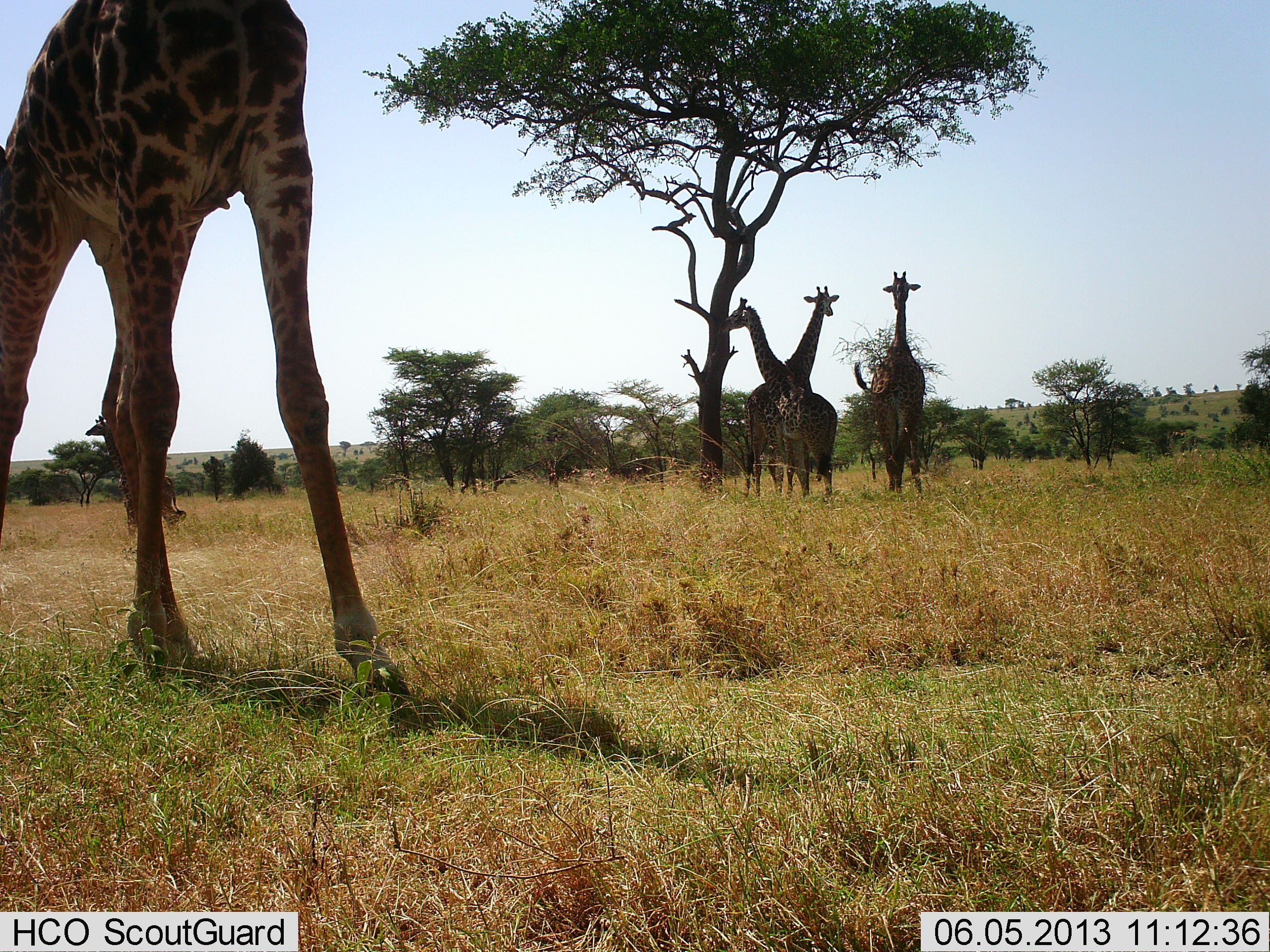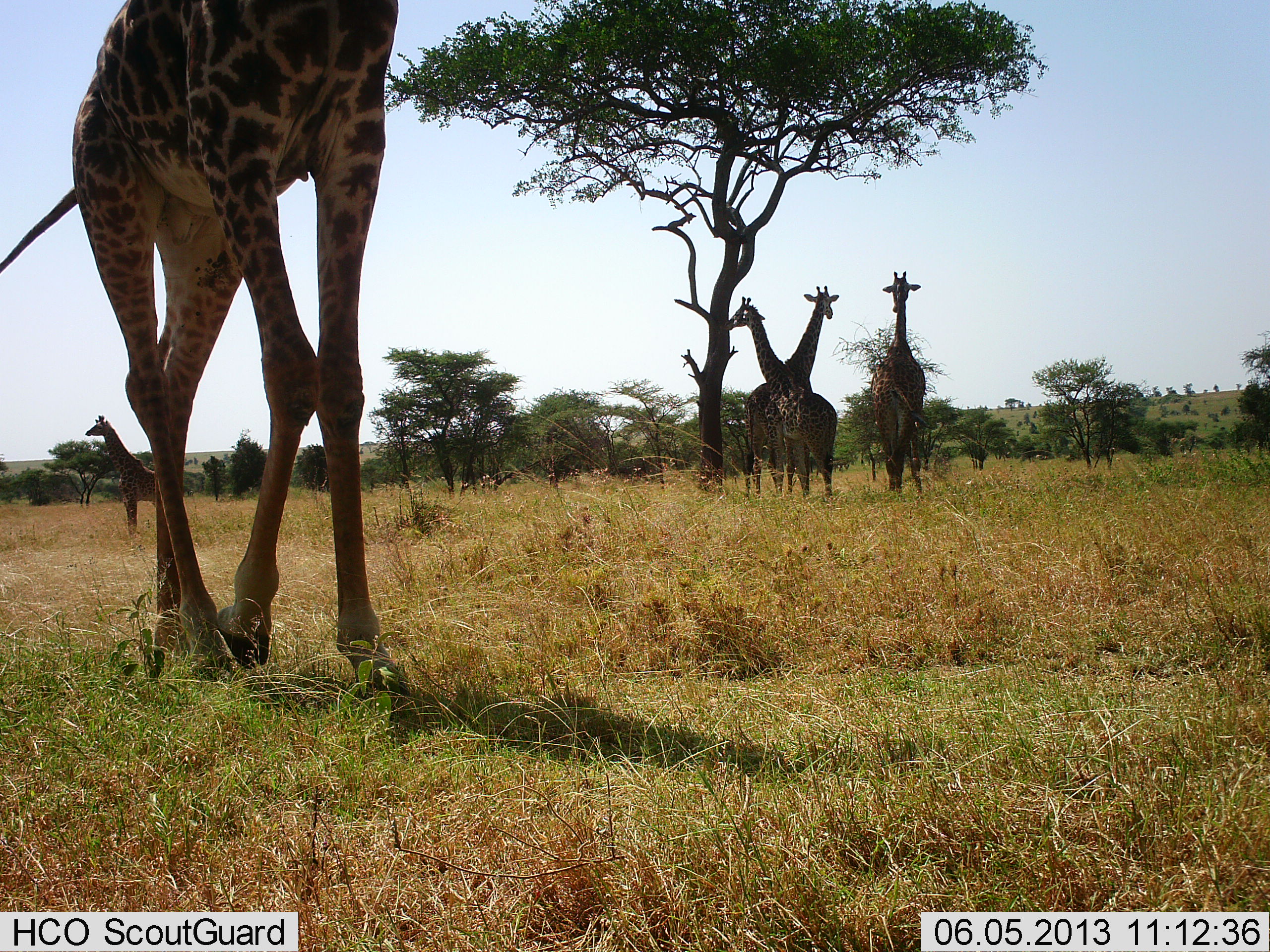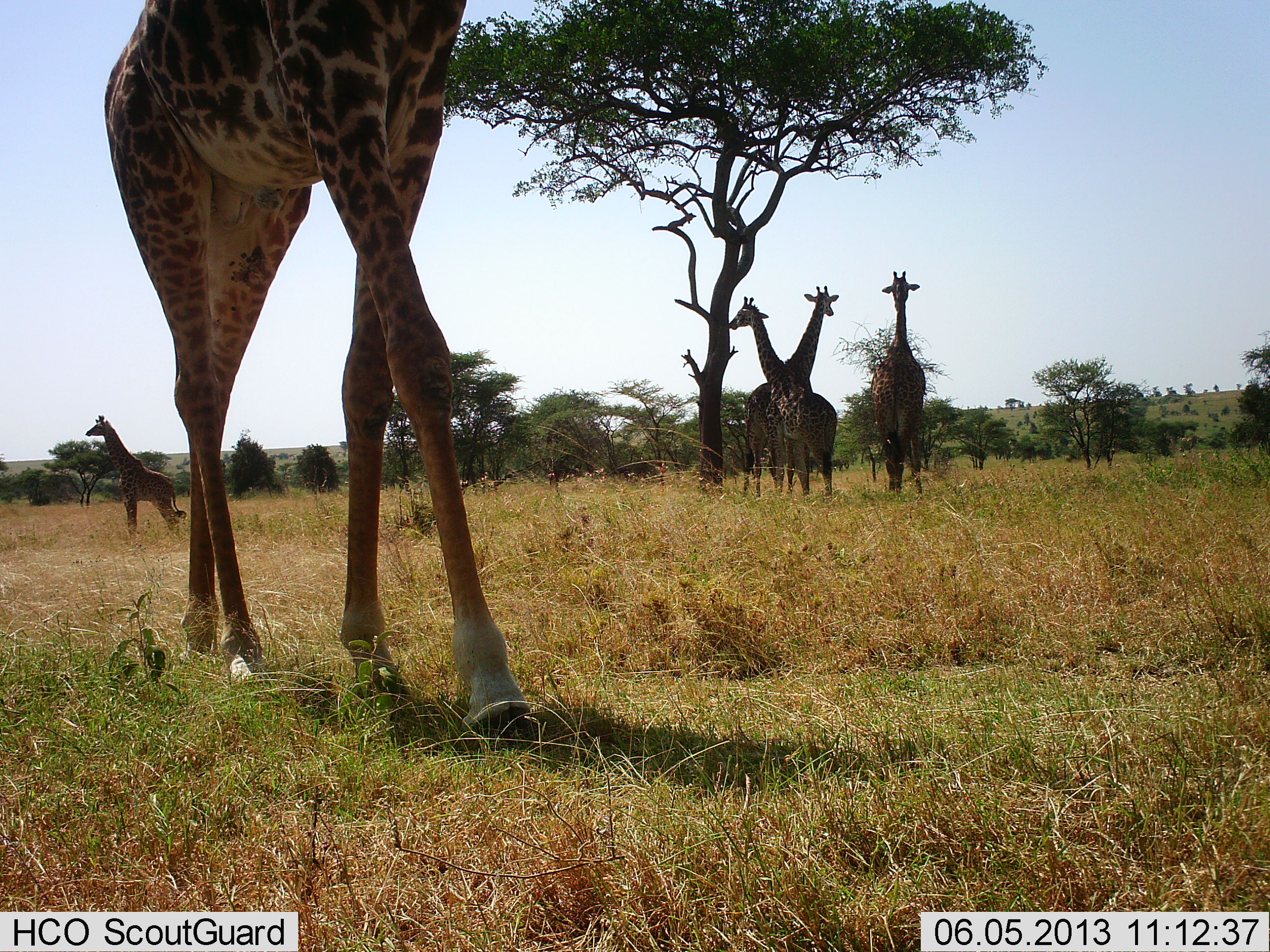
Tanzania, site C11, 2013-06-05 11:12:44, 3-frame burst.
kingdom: Animalia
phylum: Chordata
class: Mammalia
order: Artiodactyla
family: Giraffidae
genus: Giraffa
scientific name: Giraffa camelopardalis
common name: giraffe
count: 5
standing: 90%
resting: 10%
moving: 70%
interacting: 0%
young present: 10%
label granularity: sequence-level